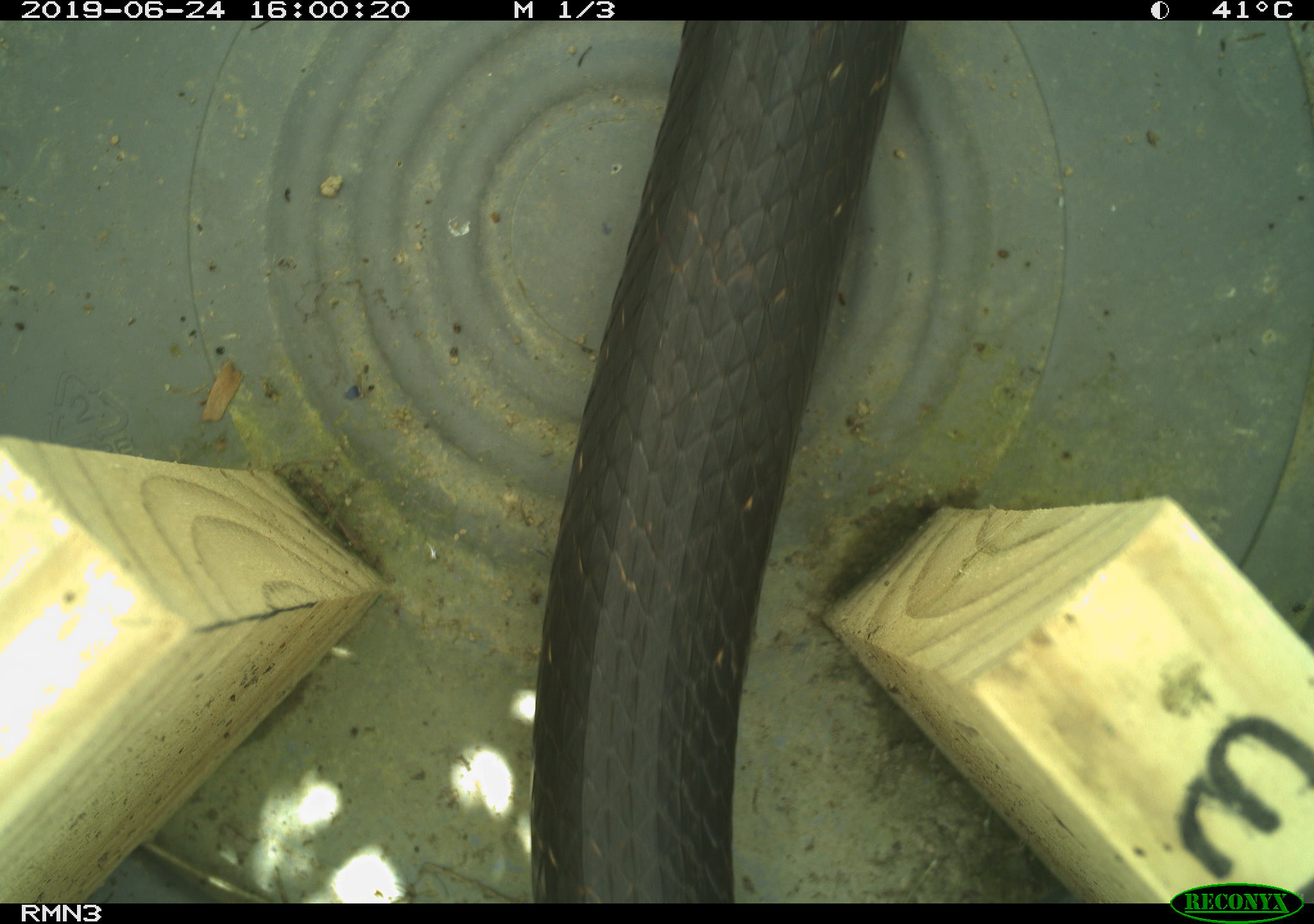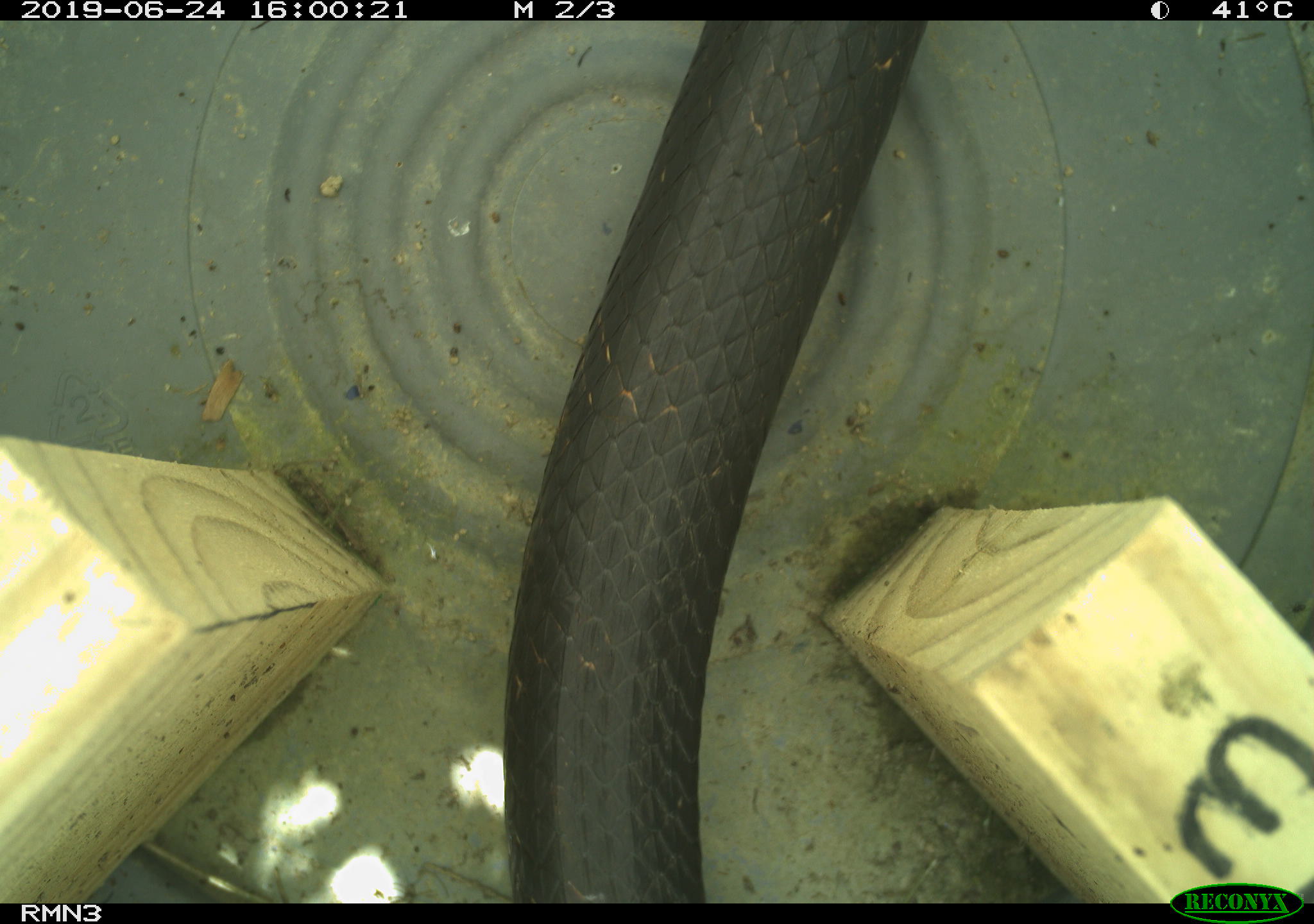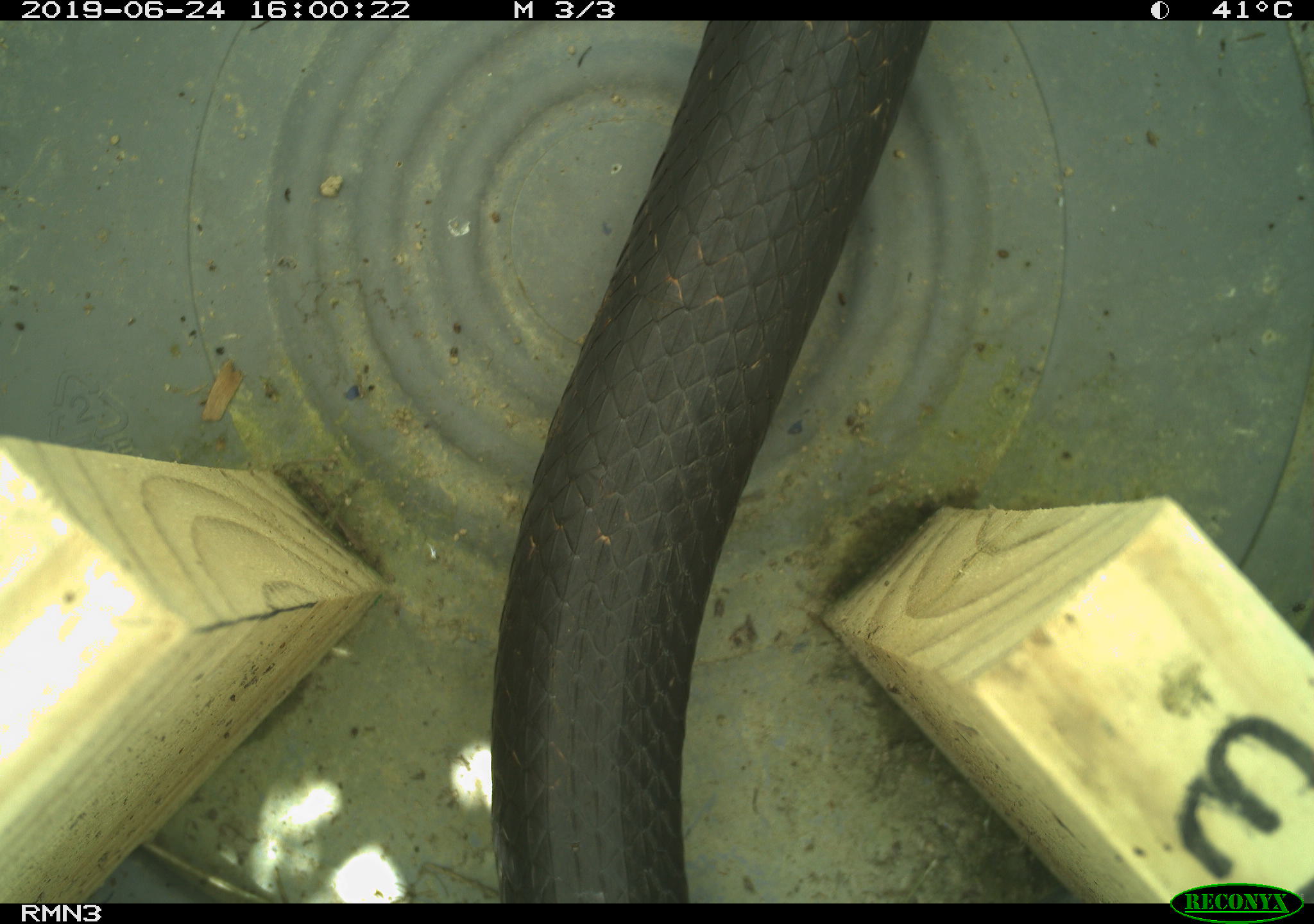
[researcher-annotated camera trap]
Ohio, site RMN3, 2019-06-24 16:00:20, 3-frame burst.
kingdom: Animalia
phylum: Chordata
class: Reptilia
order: Squamata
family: Colubridae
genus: Pantherophis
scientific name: Pantherophis spiloides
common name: gray ratsnake